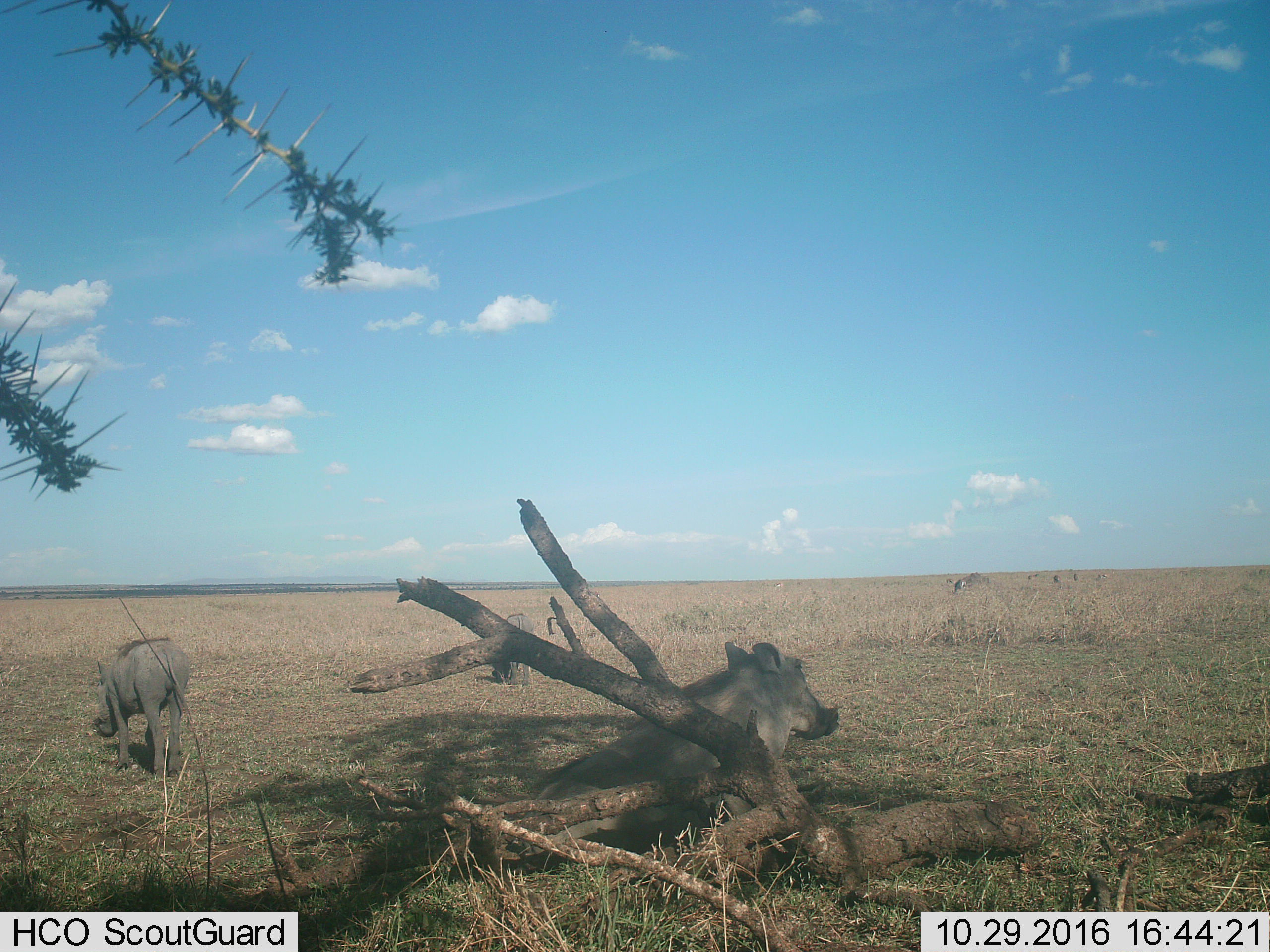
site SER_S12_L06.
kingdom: Animalia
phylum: Chordata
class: Mammalia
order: Artiodactyla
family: Suidae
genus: Phacochoerus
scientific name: Phacochoerus africanus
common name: warthog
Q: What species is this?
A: Warthog (Phacochoerus africanus).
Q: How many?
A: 3.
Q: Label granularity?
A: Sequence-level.